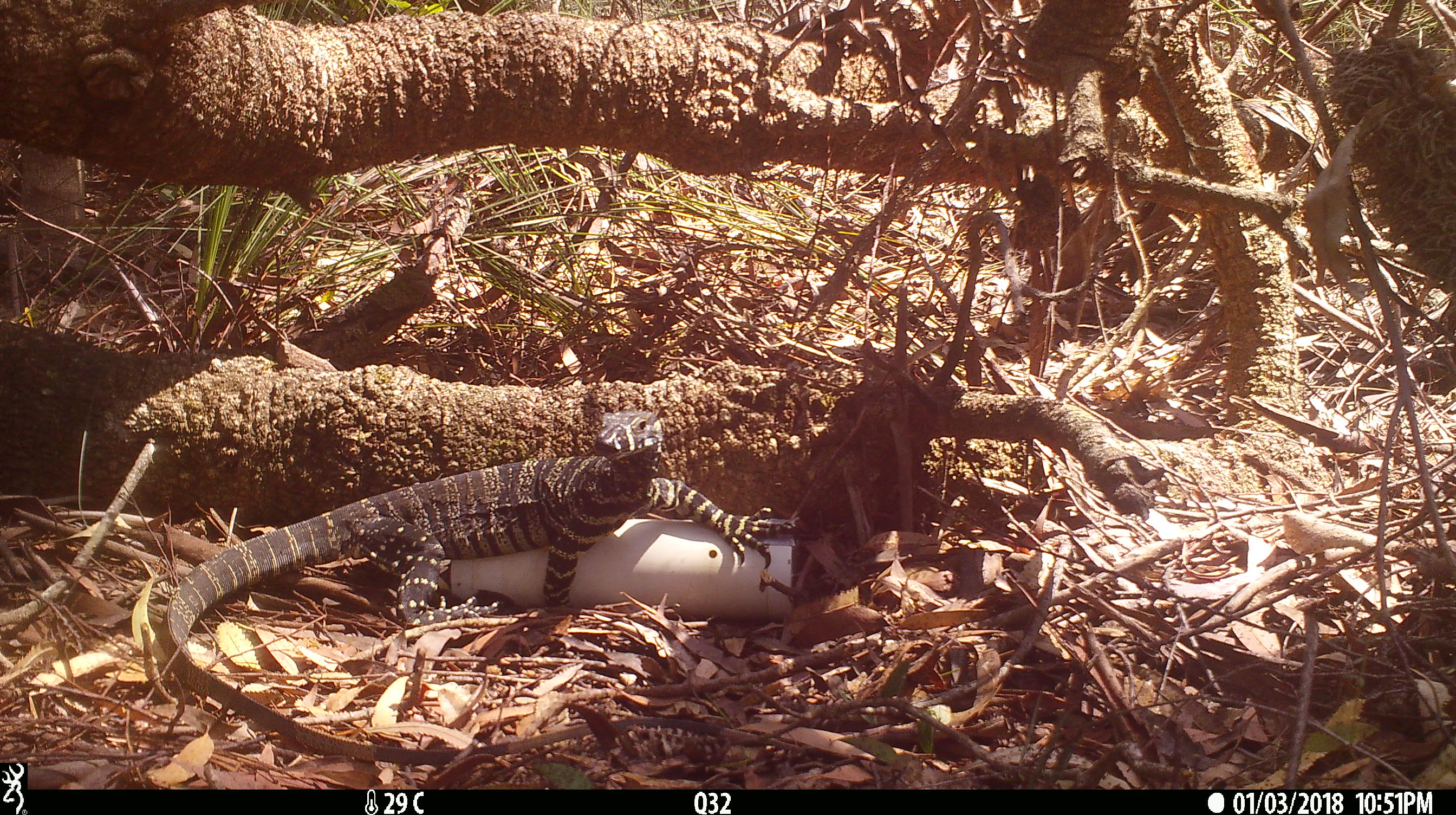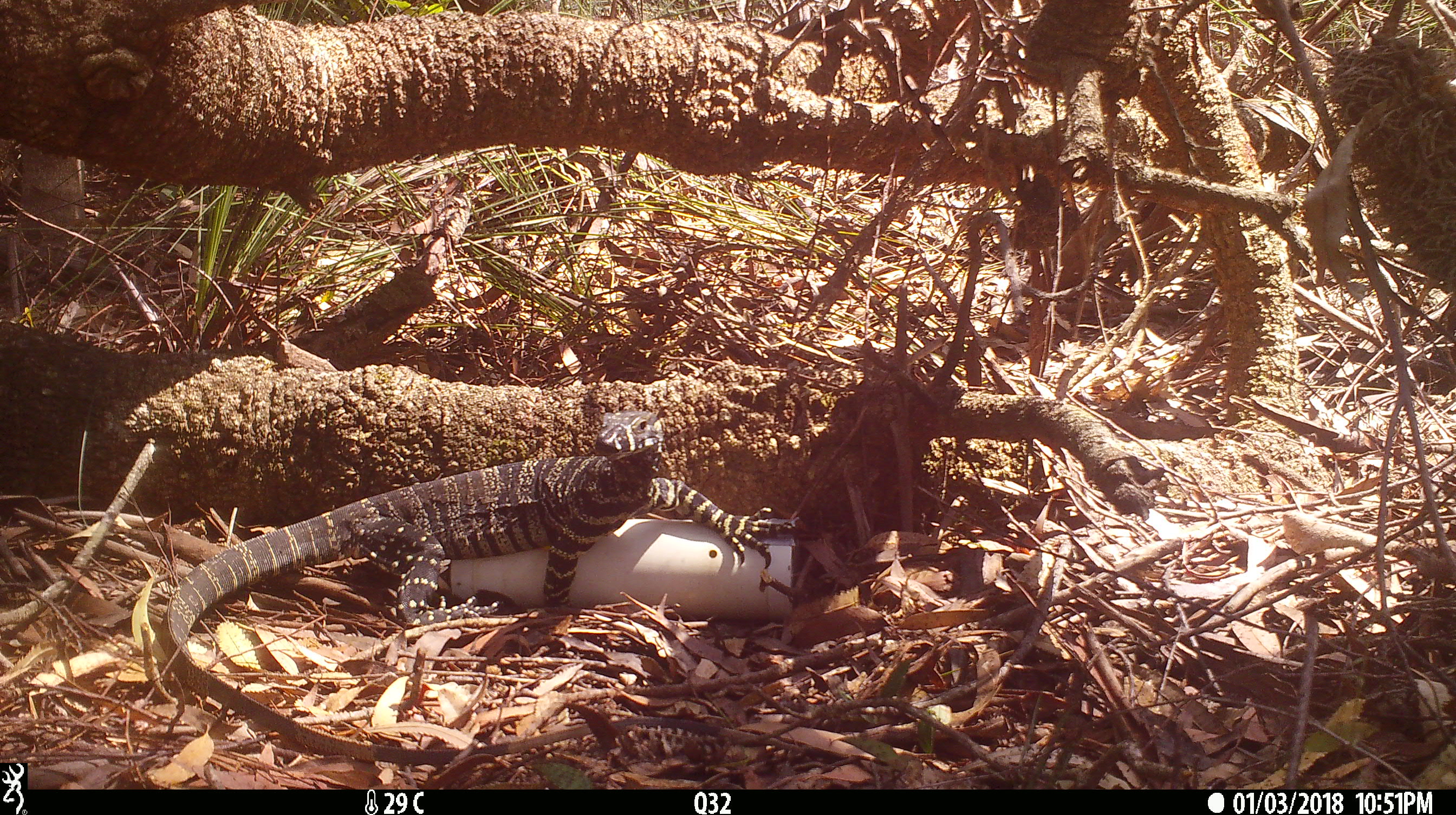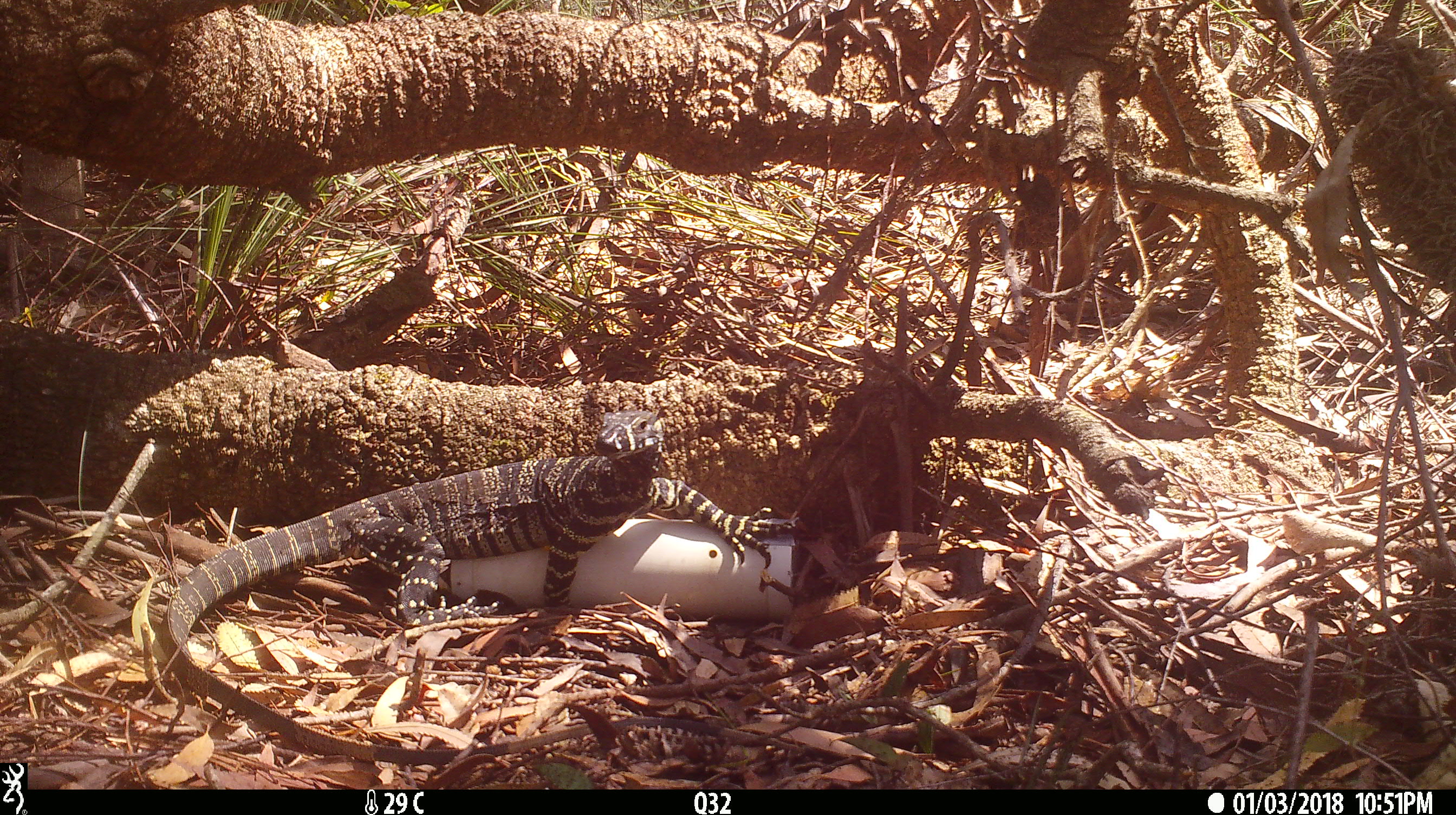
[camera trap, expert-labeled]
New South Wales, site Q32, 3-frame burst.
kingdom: Animalia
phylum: Chordata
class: Reptilia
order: Squamata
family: Varanidae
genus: Varanus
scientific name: Varanus varius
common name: lace monitor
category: goanna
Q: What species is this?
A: Goanna (lace monitor) (Varanus varius).